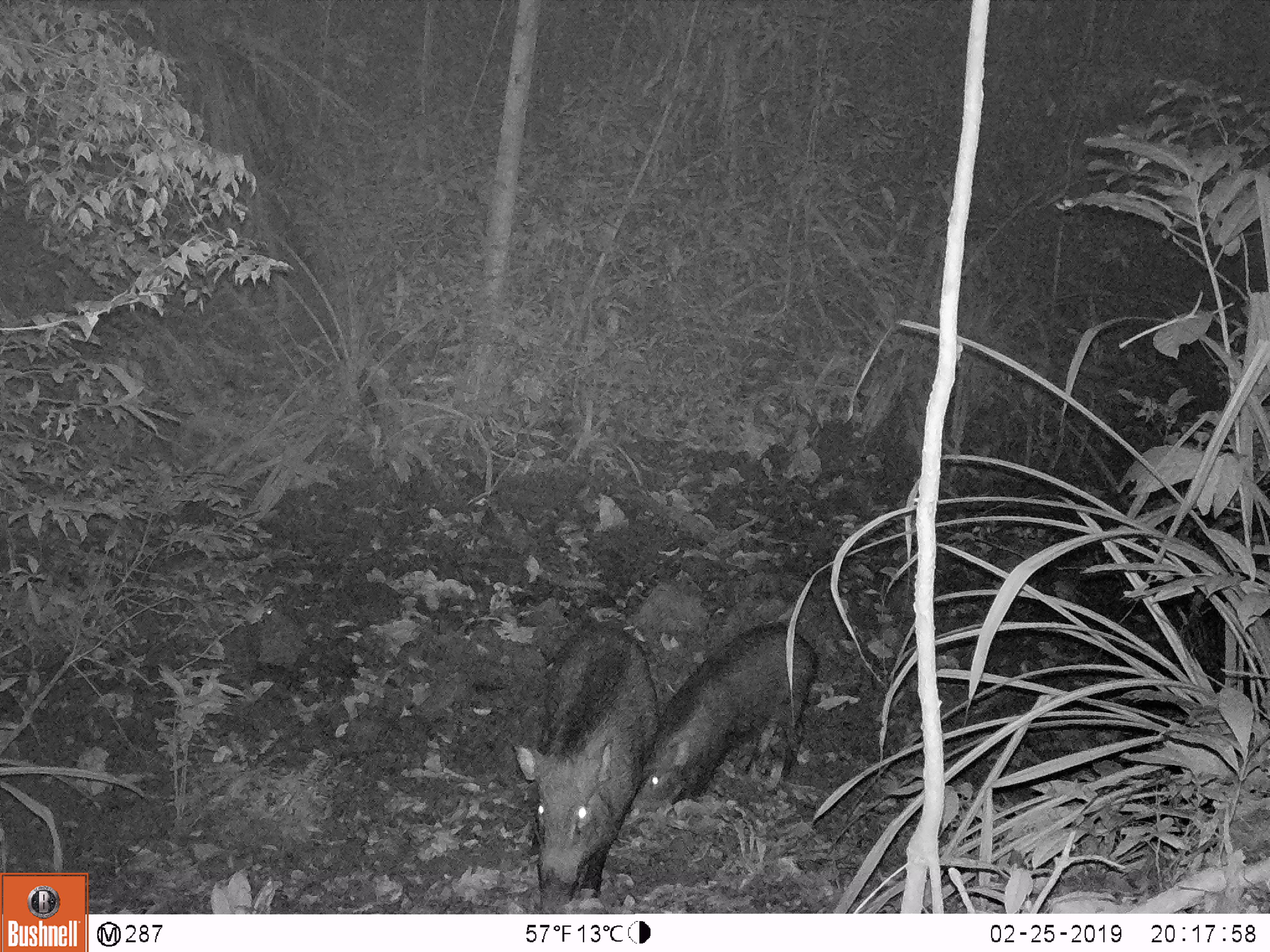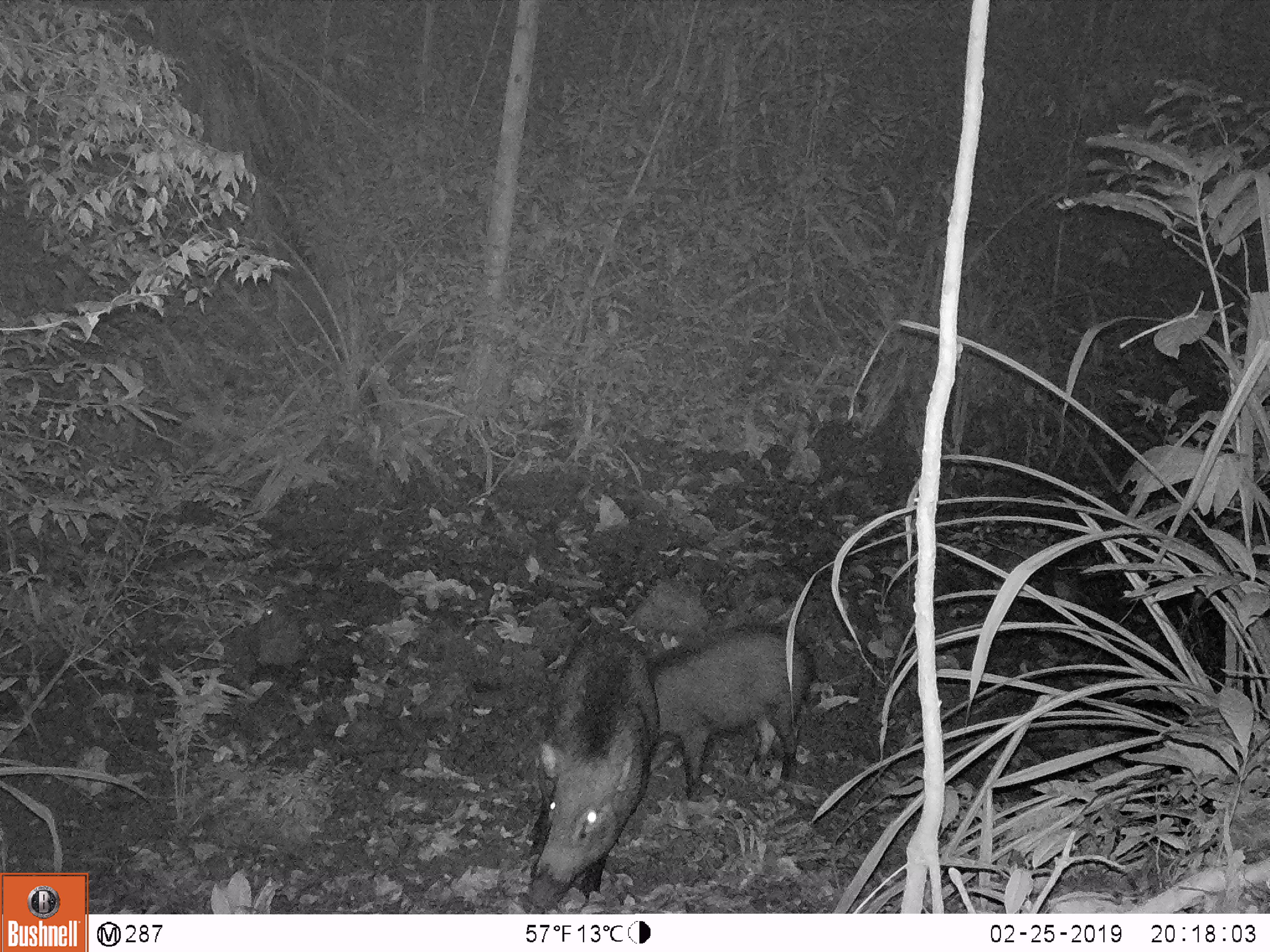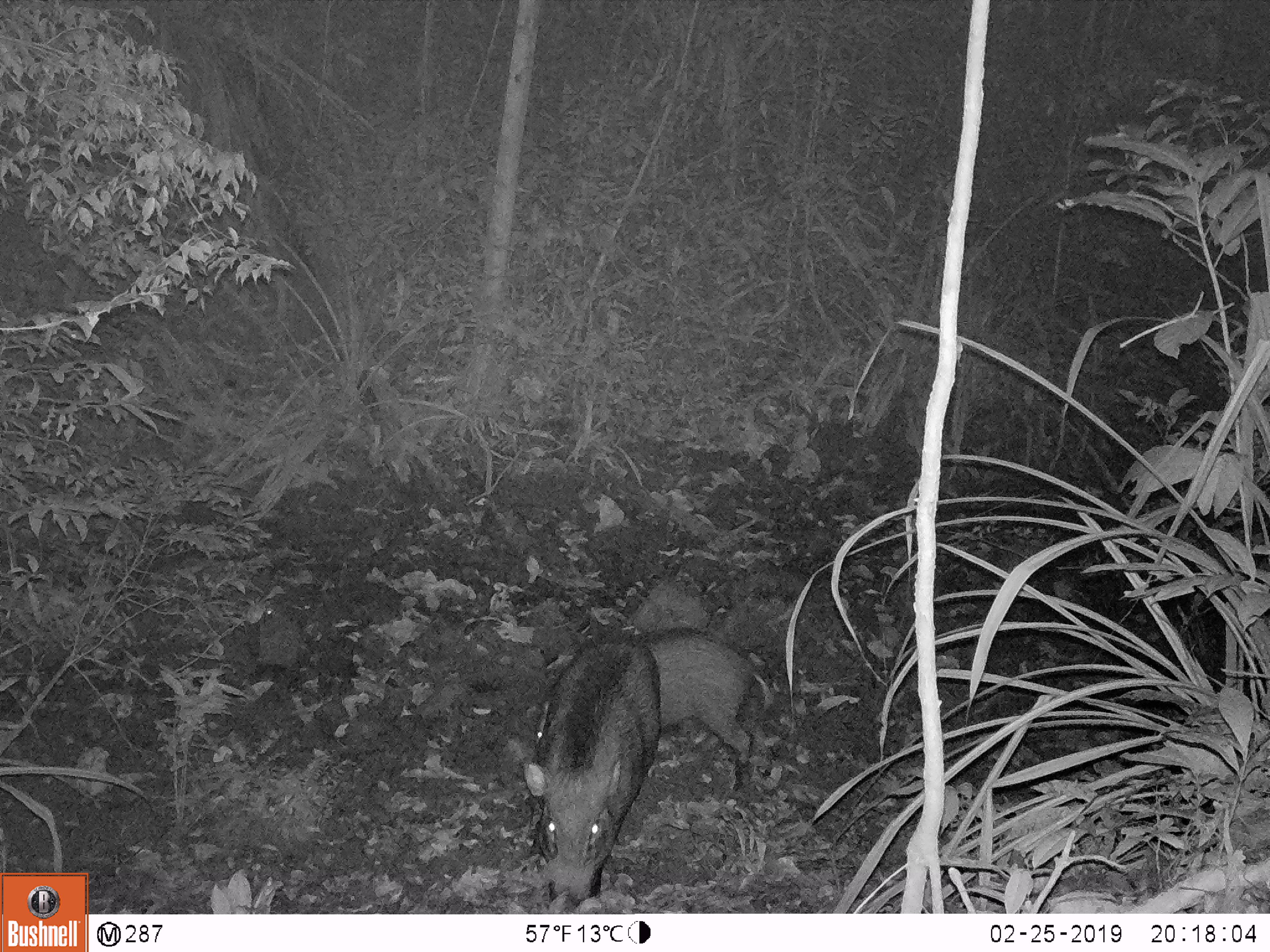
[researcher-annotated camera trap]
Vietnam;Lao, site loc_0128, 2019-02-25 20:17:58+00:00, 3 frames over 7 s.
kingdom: Animalia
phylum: Chordata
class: Mammalia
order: Artiodactyla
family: Suidae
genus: Sus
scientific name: Sus scrofa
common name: eurasian wild pig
Eurasian wild pig (Sus scrofa). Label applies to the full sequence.